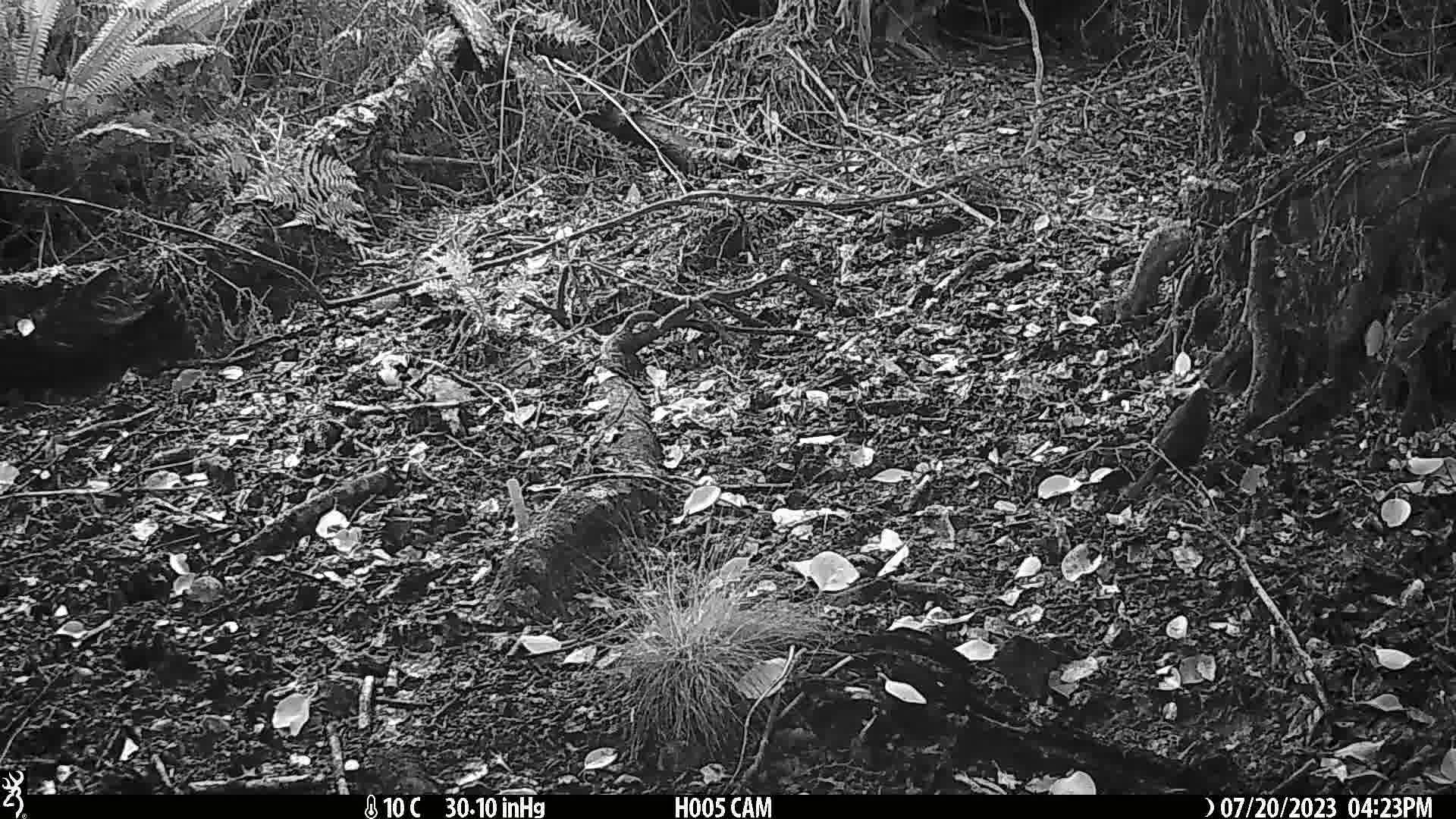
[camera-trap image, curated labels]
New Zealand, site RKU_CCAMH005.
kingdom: Animalia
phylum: Chordata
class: Aves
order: Passeriformes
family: Turdidae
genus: Turdus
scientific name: Turdus merula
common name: eurasian blackbird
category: blackbird